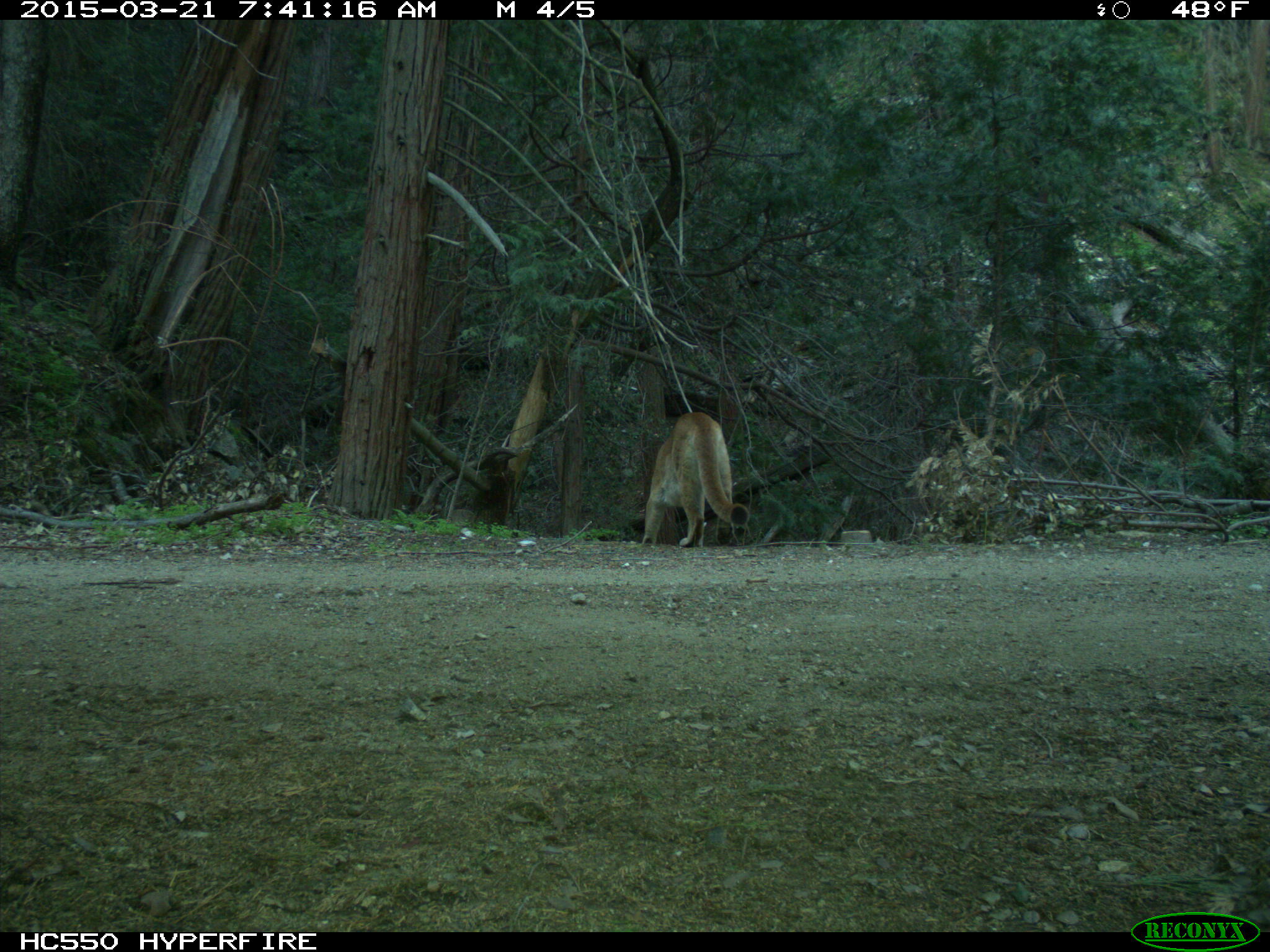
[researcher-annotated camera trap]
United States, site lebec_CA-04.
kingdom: Animalia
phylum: Chordata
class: Mammalia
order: Carnivora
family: Felidae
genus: Puma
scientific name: Puma concolor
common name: mountain lion